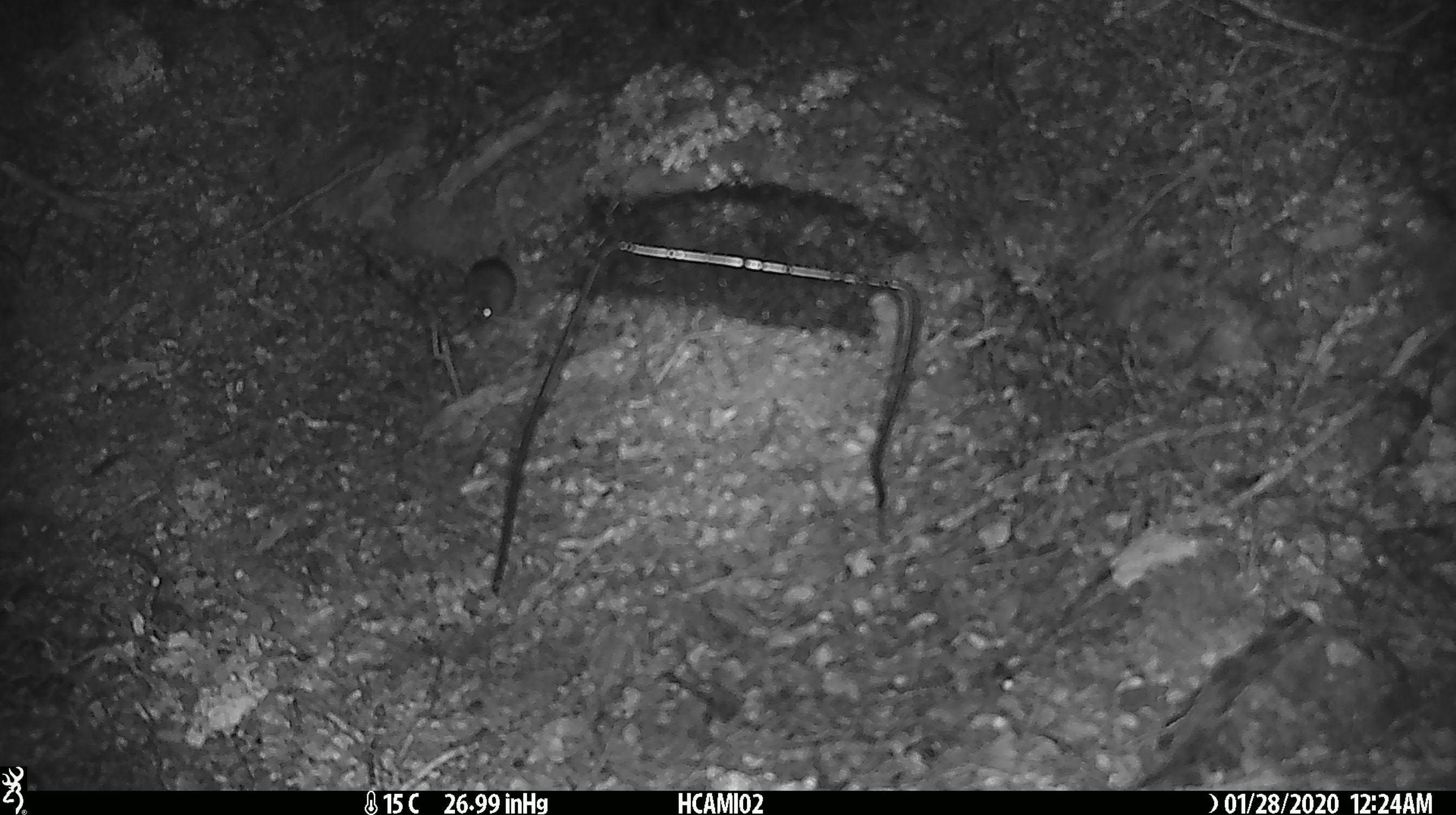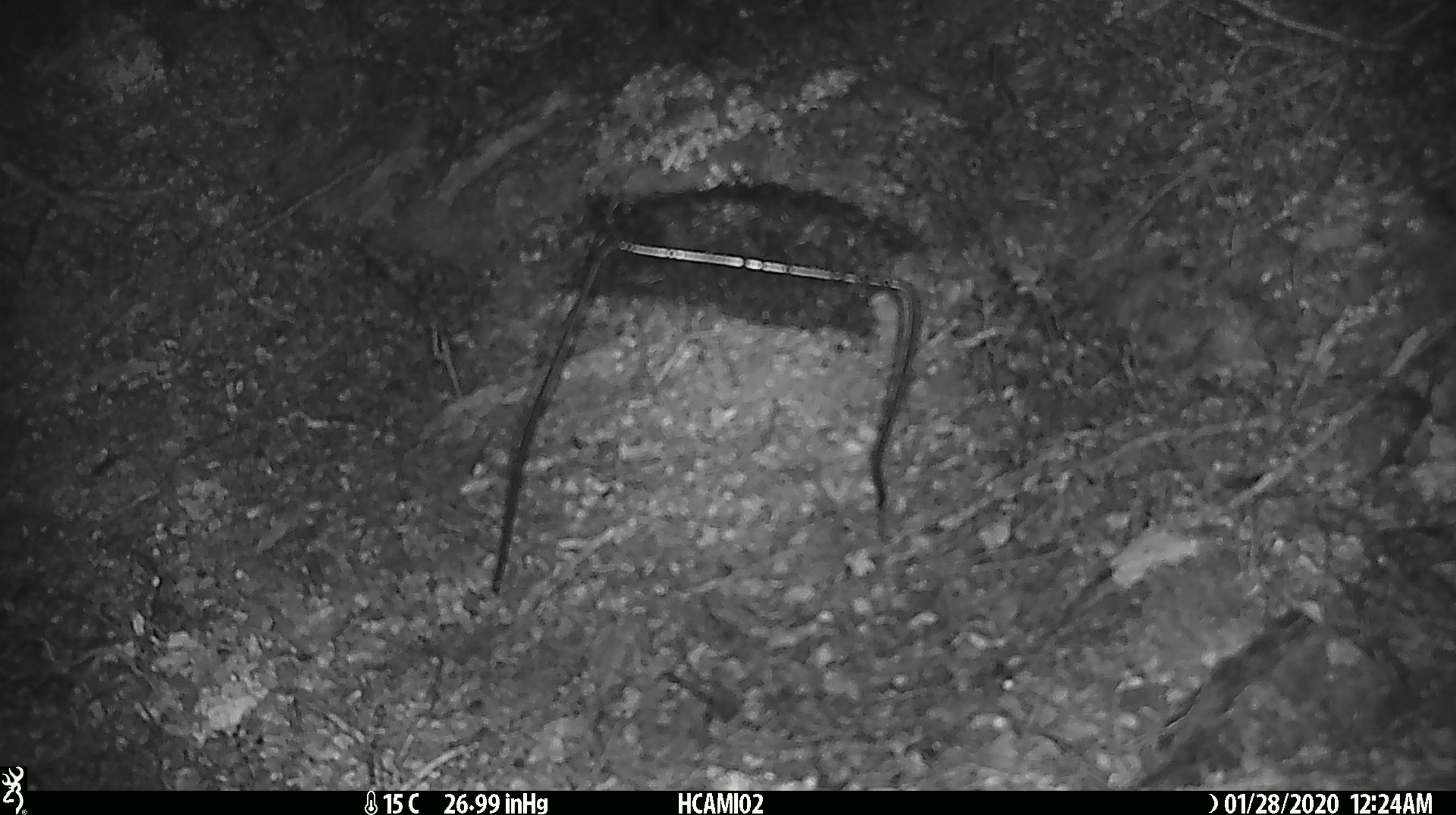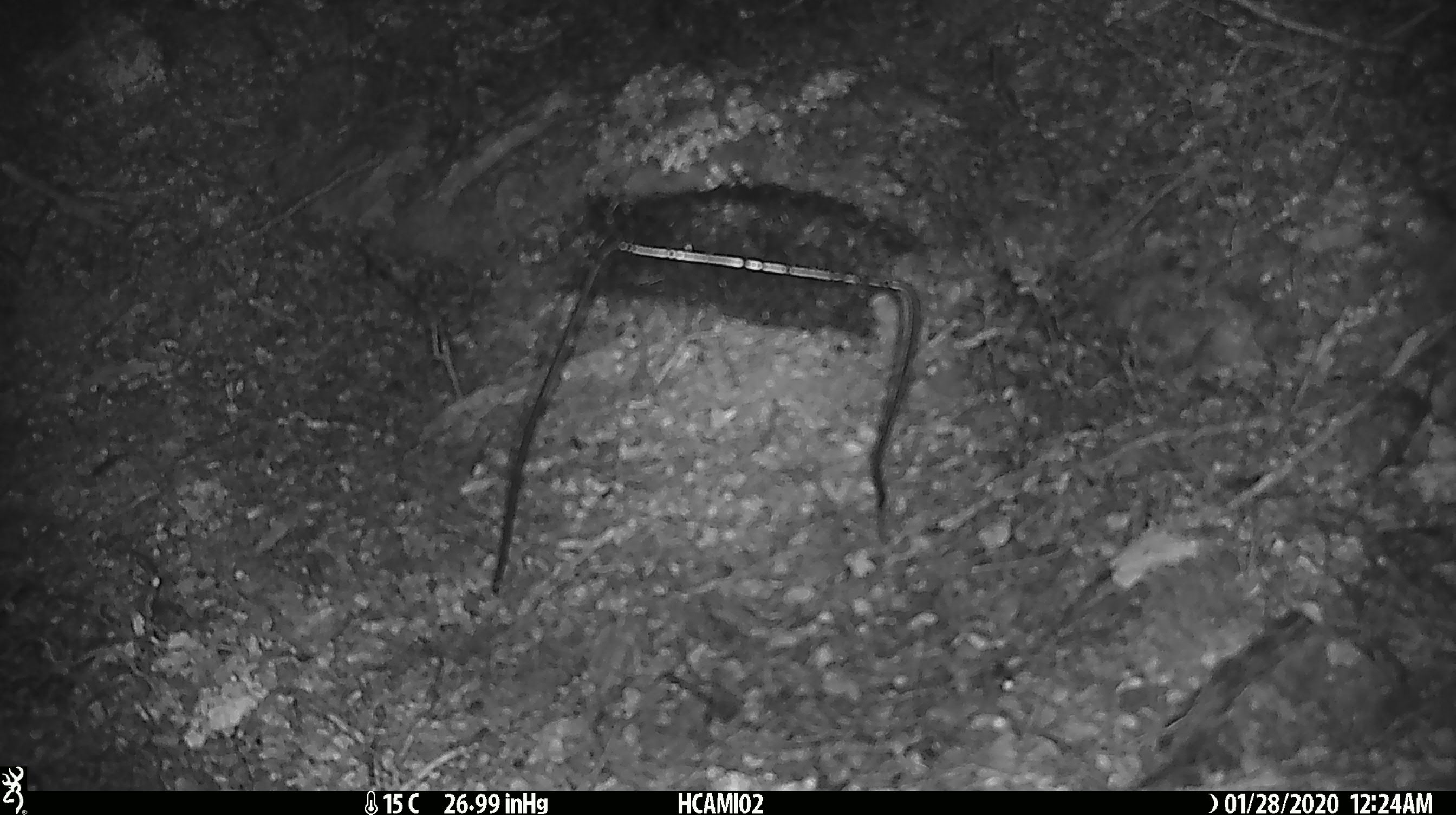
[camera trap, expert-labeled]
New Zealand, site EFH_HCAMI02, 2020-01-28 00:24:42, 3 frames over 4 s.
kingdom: Animalia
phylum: Chordata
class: Mammalia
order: Rodentia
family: Muridae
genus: Mus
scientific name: Mus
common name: mouse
Mouse (Mus).